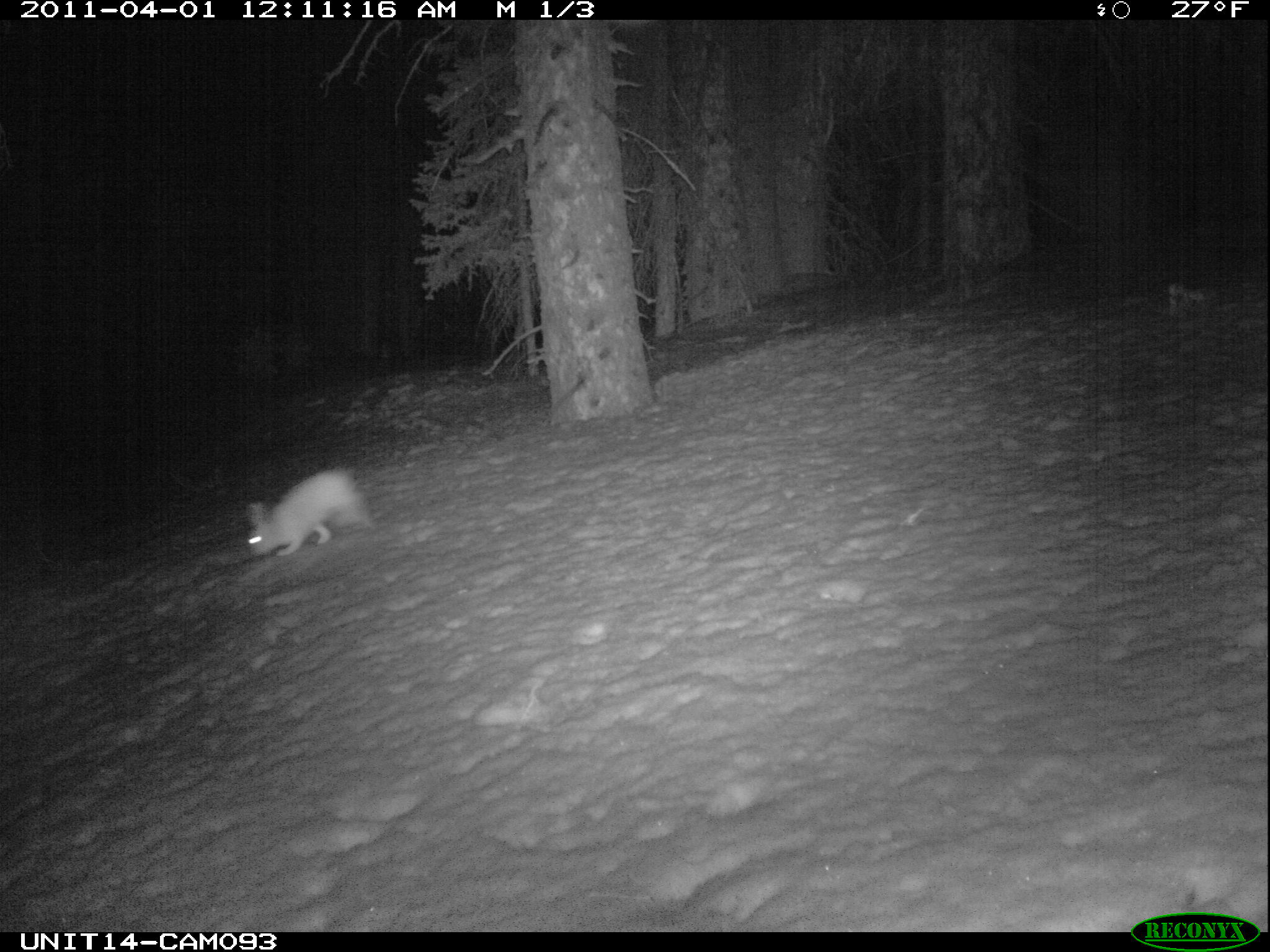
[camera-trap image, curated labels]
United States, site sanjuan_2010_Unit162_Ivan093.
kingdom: Animalia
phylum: Chordata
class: Mammalia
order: Lagomorpha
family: Leporidae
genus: Lepus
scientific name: Lepus americanus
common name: snowshoe hare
Lepus americanus (snowshoe hare).